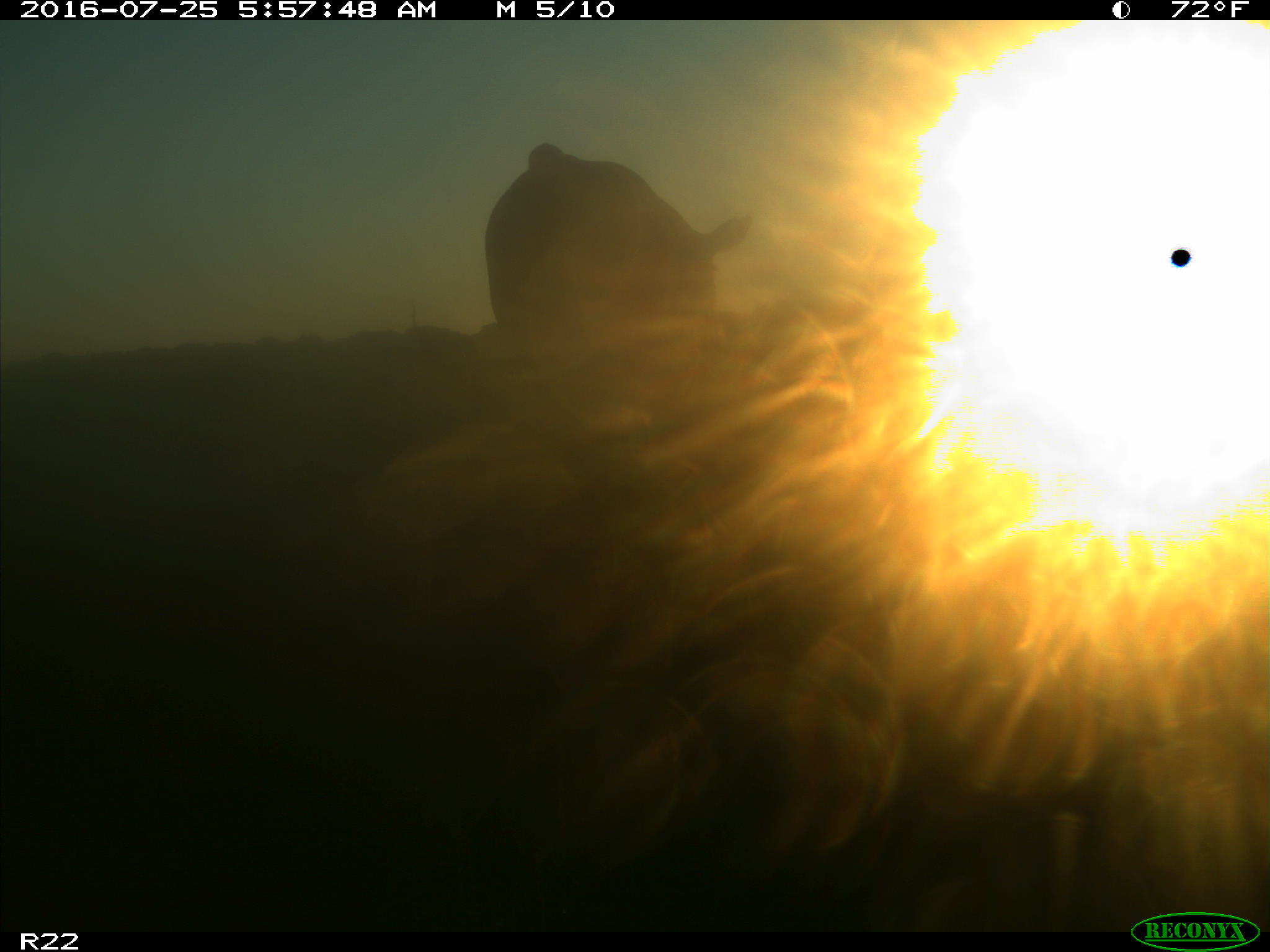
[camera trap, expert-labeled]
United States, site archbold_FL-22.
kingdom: Animalia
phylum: Chordata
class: Mammalia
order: Artiodactyla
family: Bovidae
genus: Bos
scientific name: Bos taurus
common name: domestic cow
Bos taurus (domestic cow).